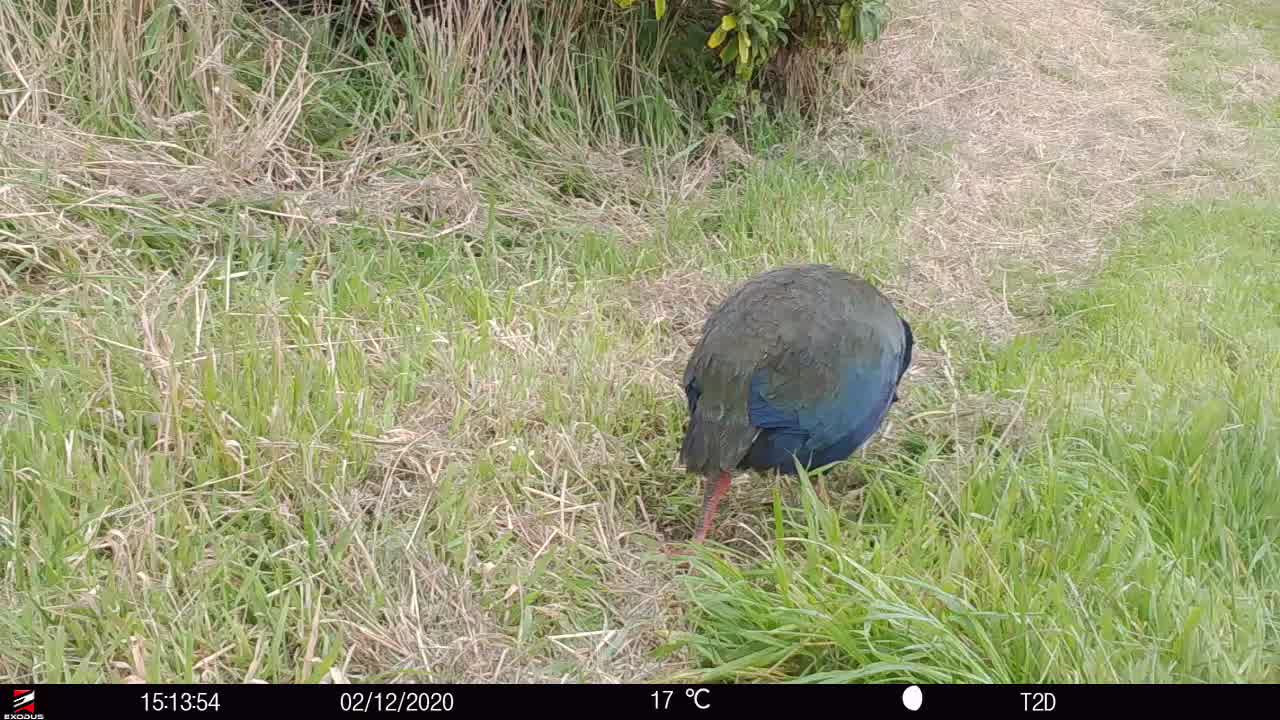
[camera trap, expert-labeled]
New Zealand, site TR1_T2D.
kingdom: Animalia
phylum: Chordata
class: Aves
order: Gruiformes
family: Rallidae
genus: Porphyrio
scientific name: Porphyrio mantelli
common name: takahe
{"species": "takahe (Porphyrio mantelli)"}